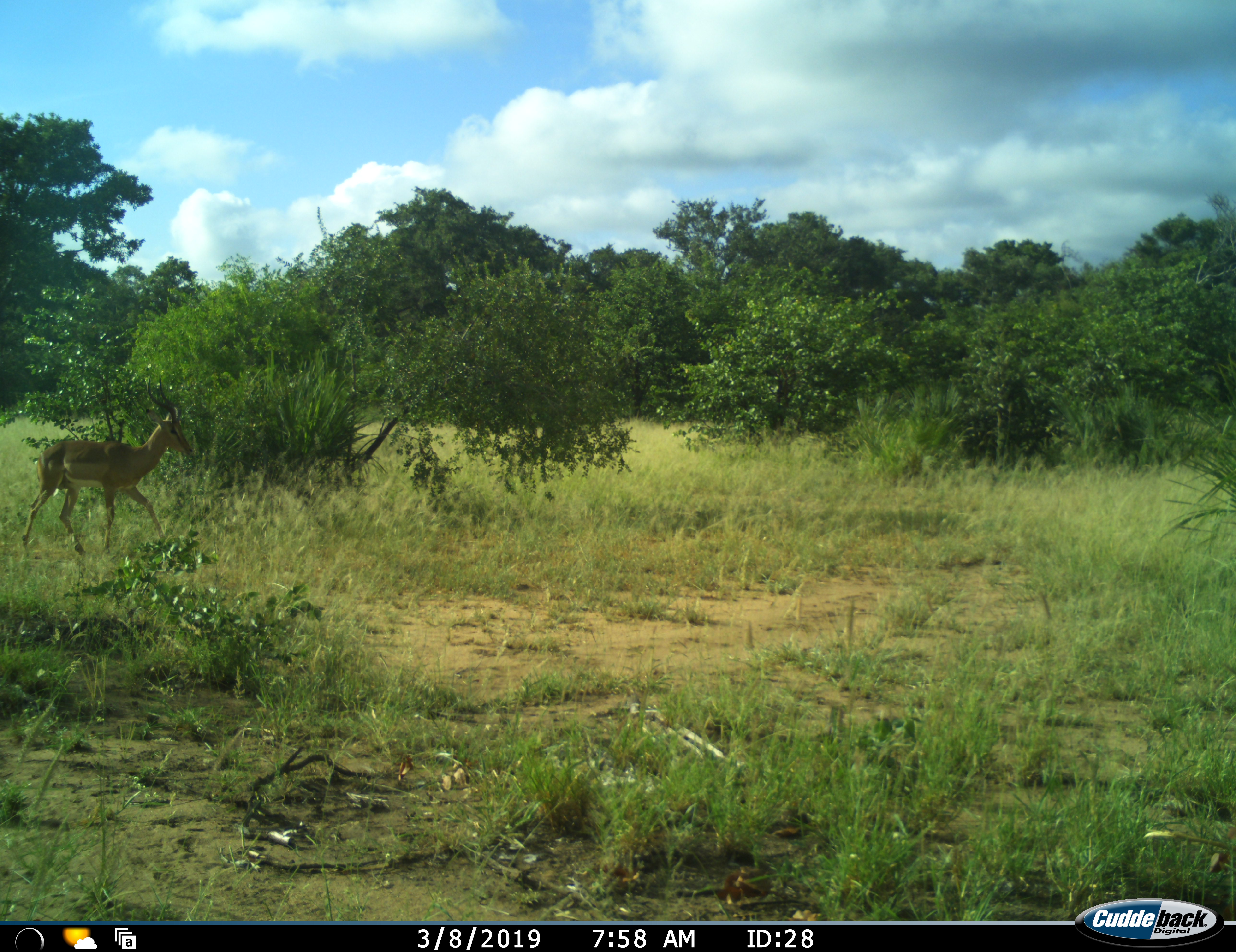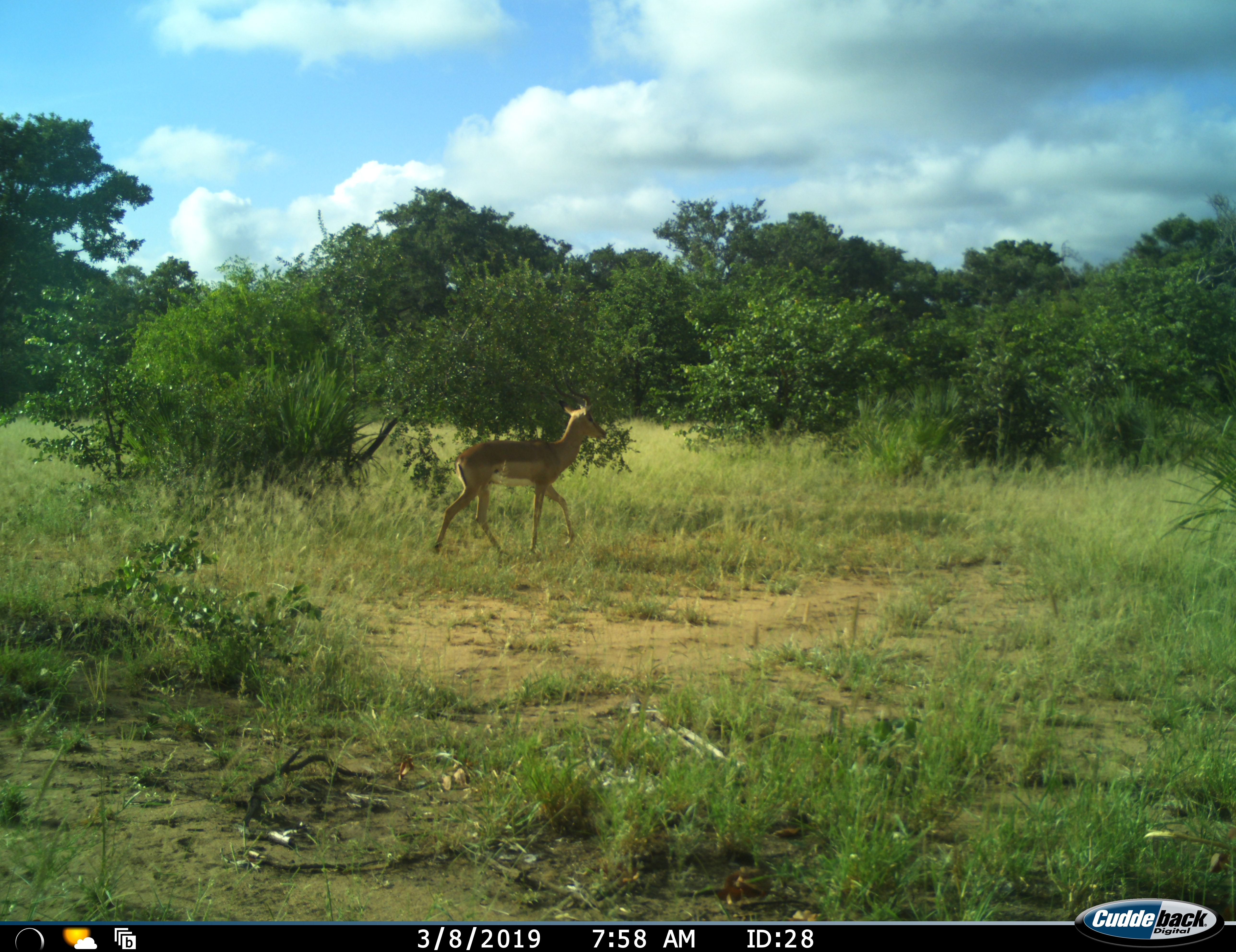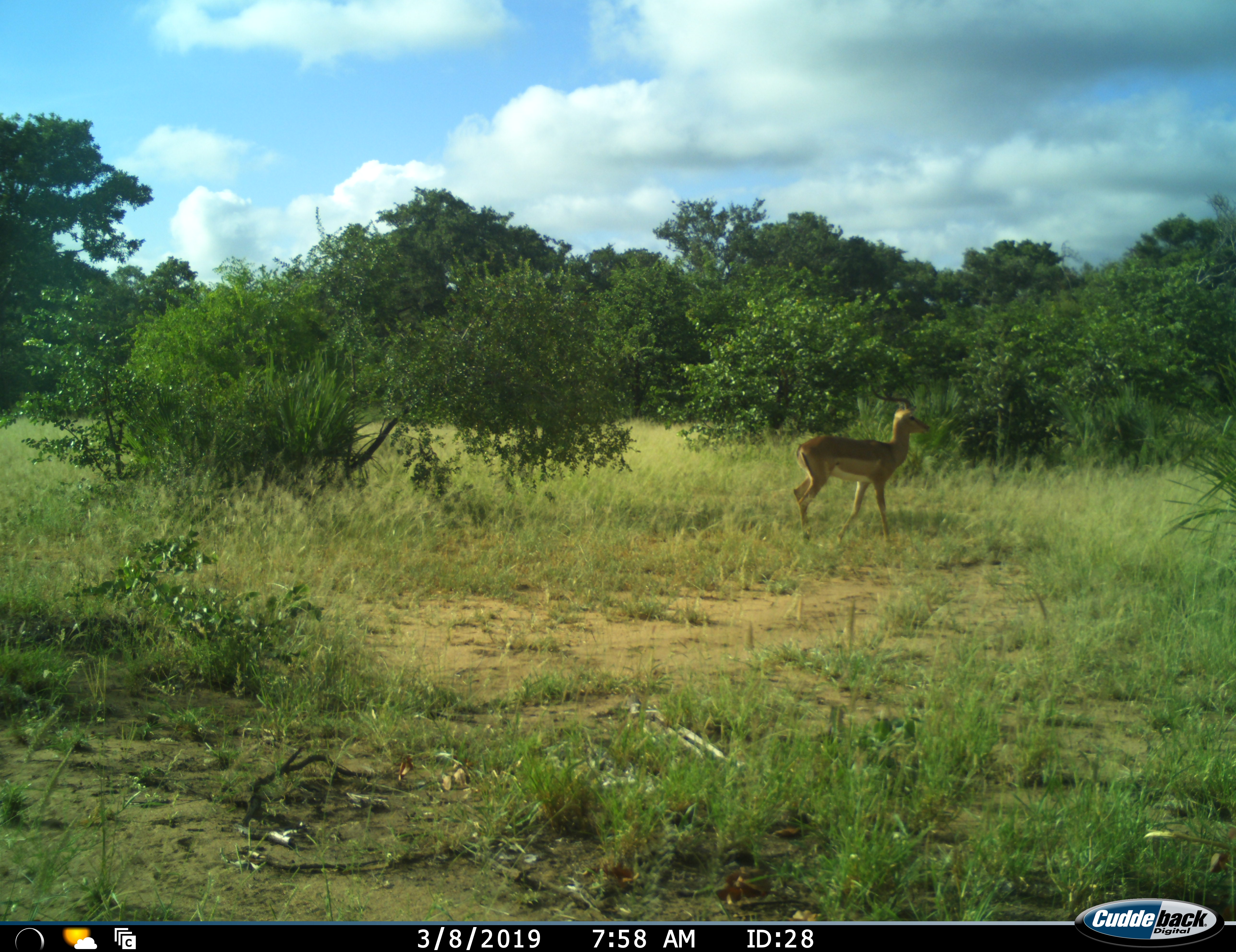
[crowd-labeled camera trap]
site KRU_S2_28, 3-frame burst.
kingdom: Animalia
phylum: Chordata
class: Mammalia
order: Artiodactyla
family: Bovidae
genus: Aepyceros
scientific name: Aepyceros melampus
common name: impala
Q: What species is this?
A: Impala (Aepyceros melampus).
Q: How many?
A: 1.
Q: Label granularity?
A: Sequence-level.